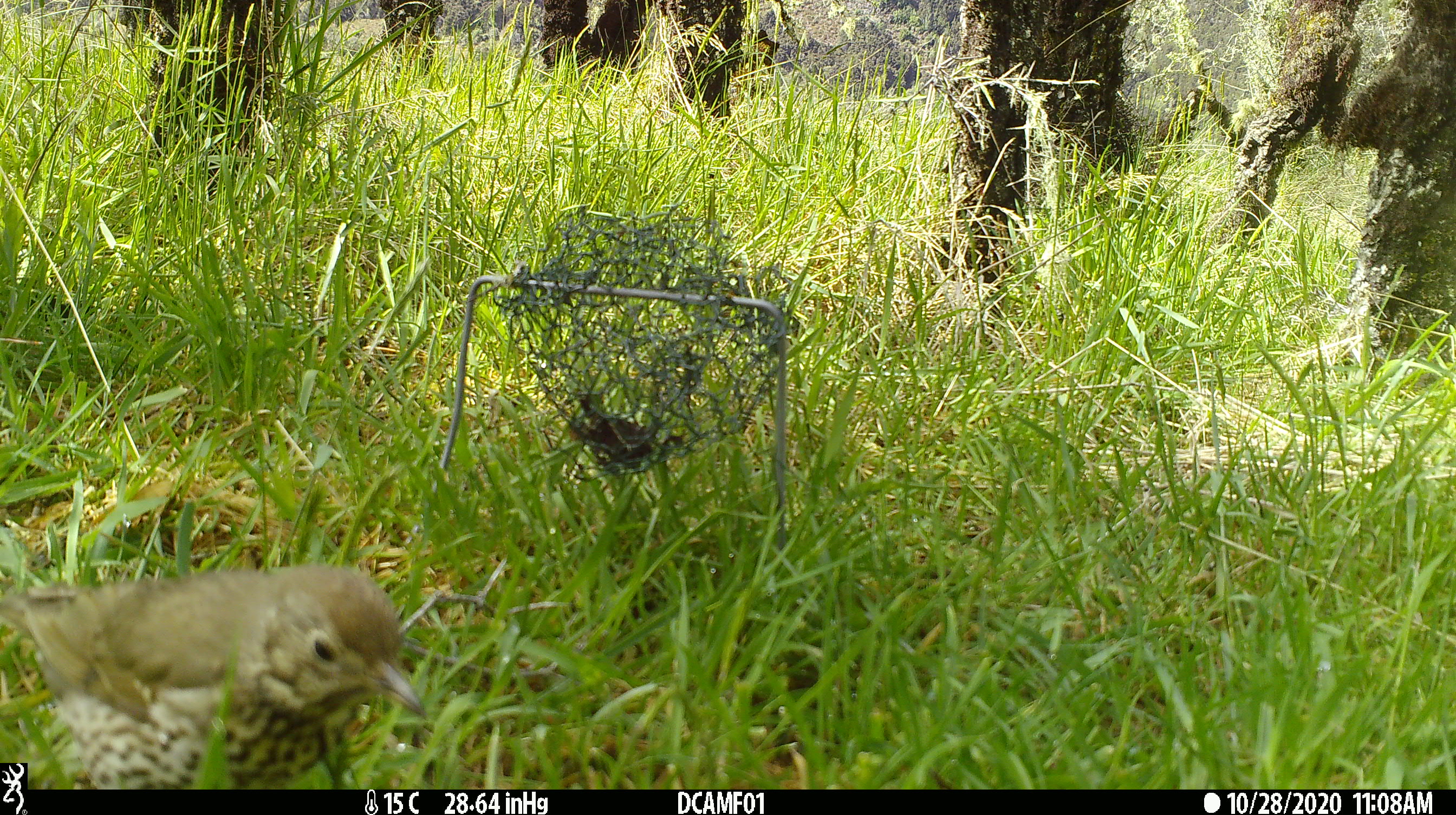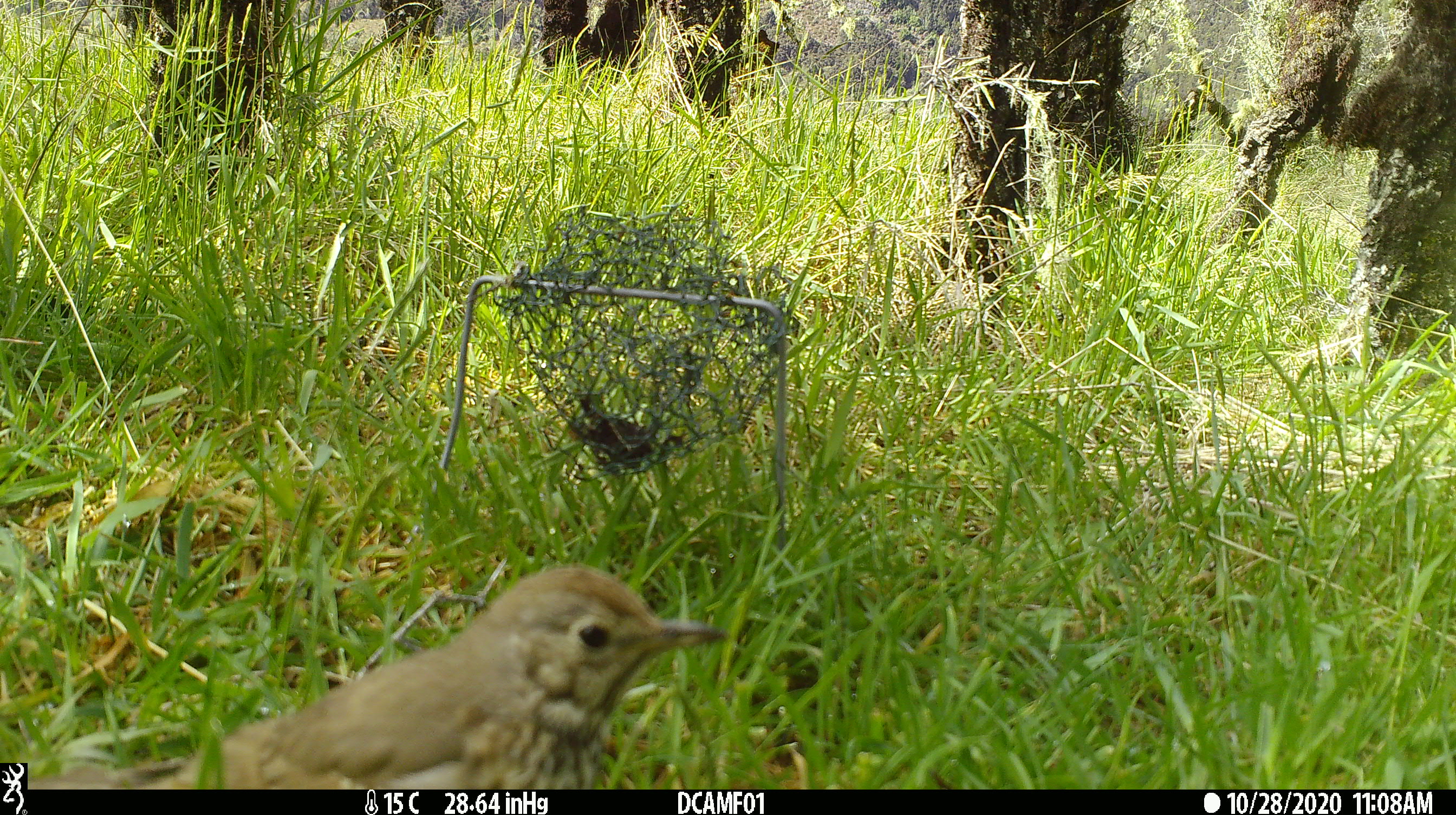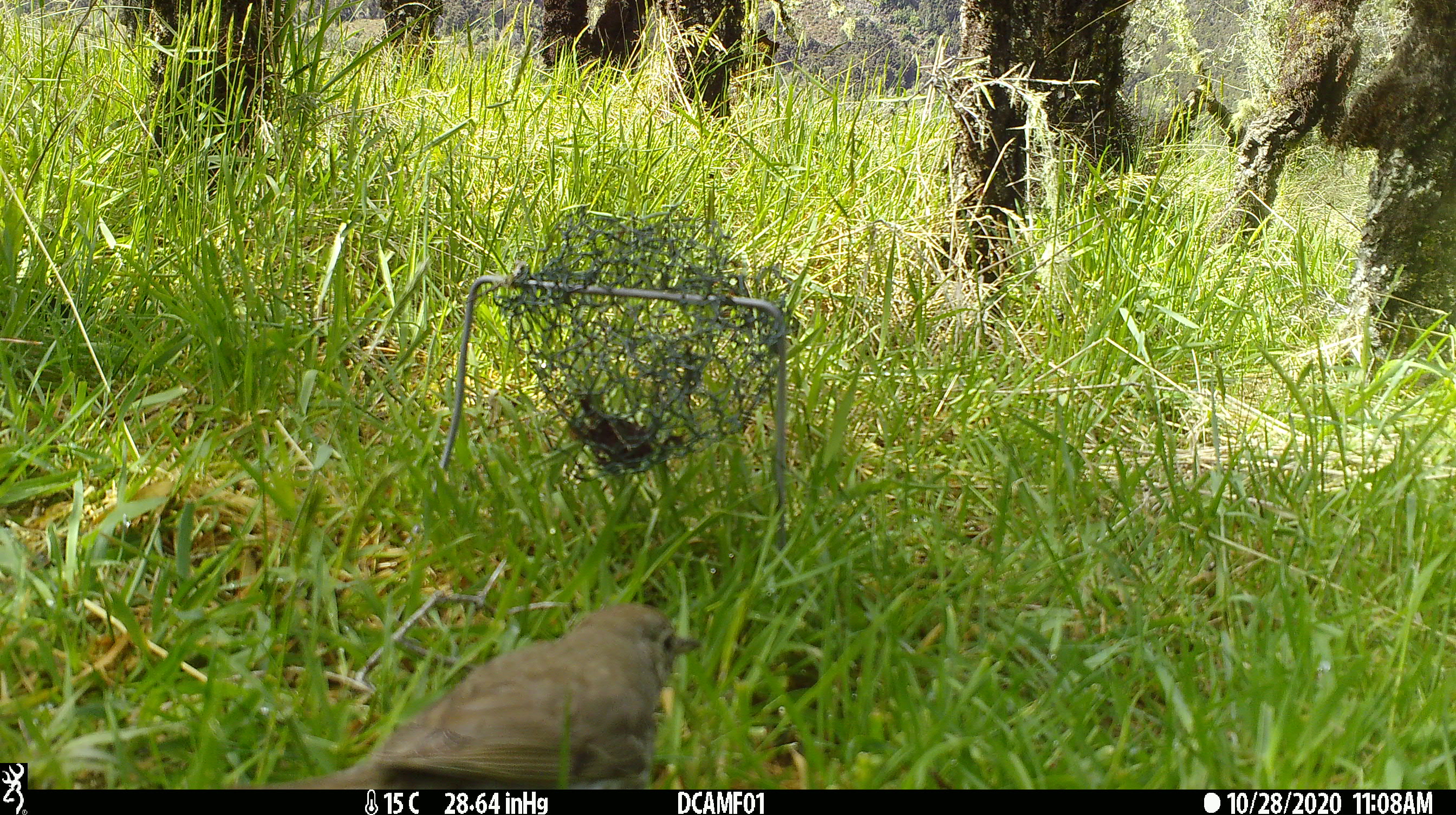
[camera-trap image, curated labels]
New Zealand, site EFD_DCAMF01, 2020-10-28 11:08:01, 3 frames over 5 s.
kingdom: Animalia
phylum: Chordata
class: Aves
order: Passeriformes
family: Turdidae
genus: Turdus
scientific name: Turdus philomelos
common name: song thrush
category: thrush